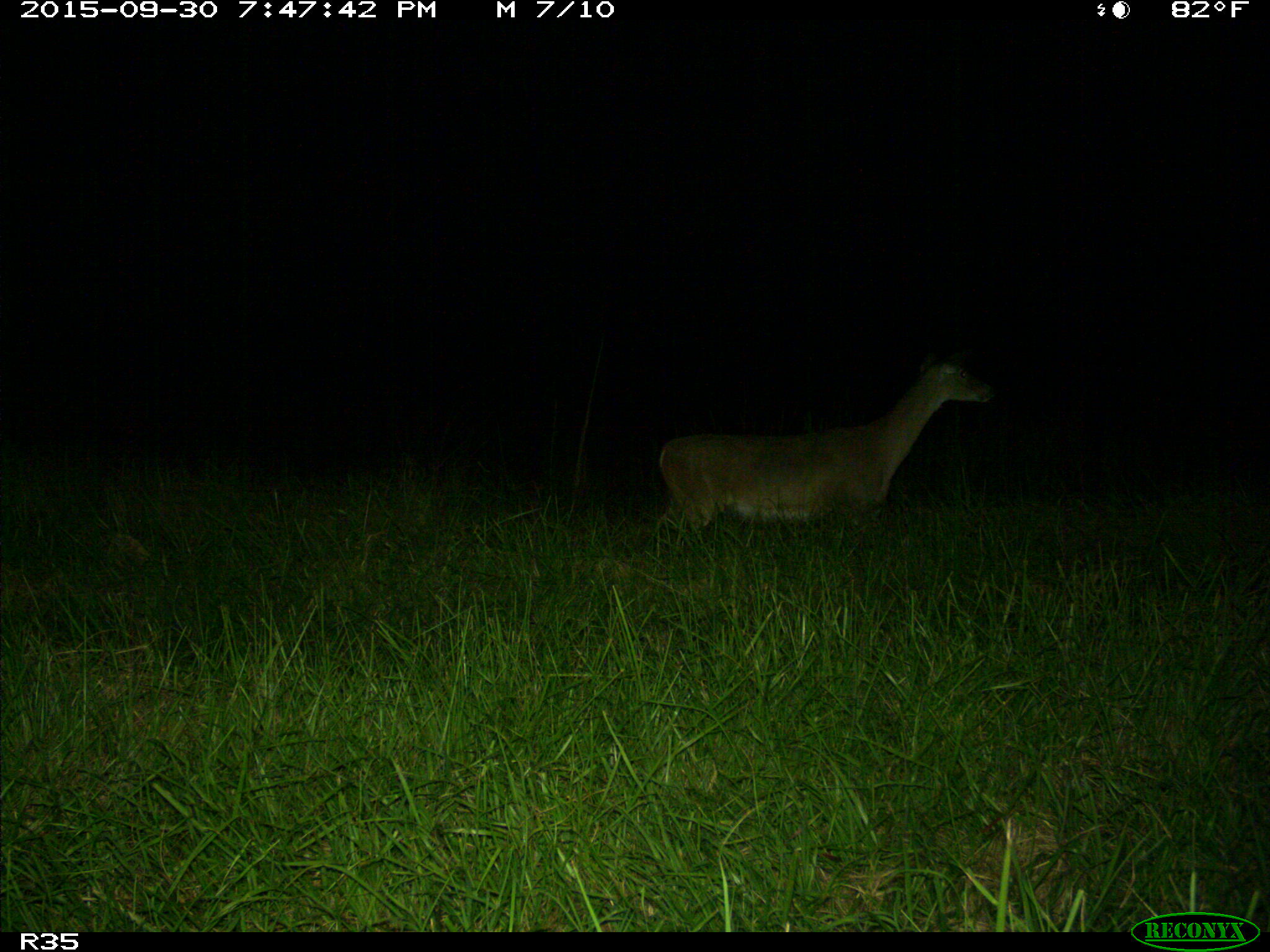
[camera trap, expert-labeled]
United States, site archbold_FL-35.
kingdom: Animalia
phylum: Chordata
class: Mammalia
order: Artiodactyla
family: Cervidae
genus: Odocoileus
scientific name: Odocoileus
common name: deer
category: unidentified deer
Unidentified deer (deer) (Odocoileus).